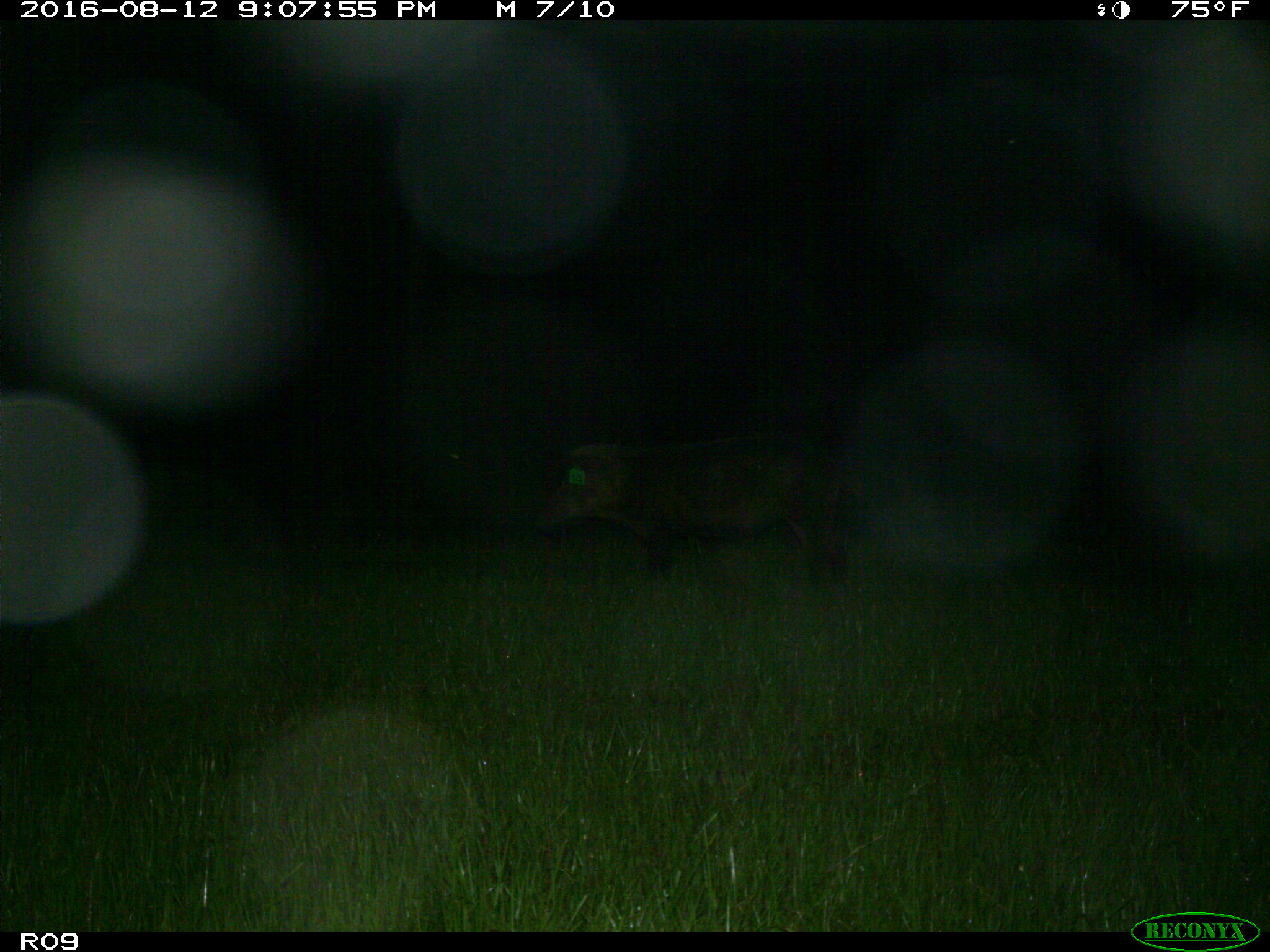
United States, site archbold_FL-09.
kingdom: Animalia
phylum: Chordata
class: Mammalia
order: Artiodactyla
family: Suidae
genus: Sus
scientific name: Sus scrofa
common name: wild boar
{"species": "Sus scrofa (wild boar)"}